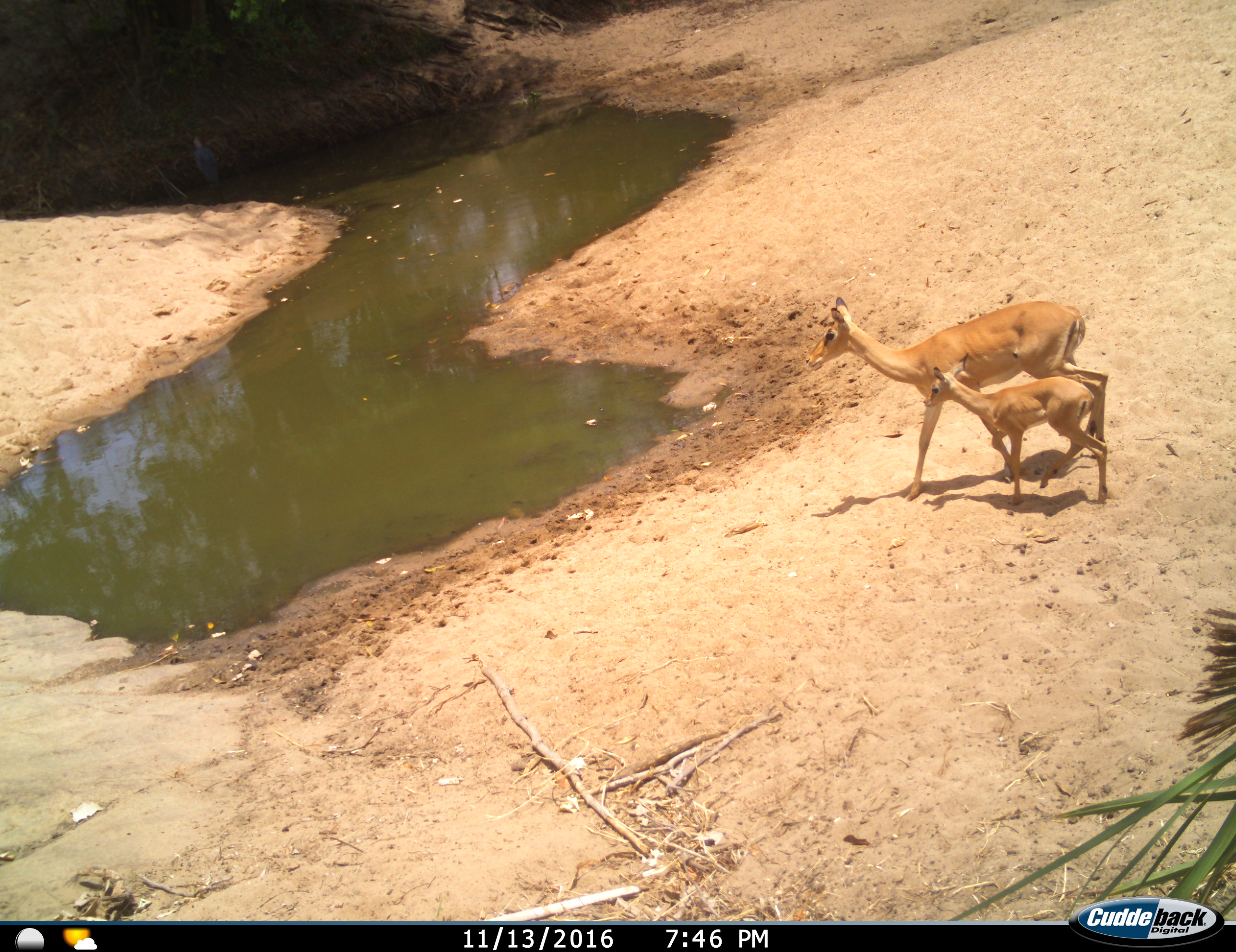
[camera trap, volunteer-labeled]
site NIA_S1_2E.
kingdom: Animalia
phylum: Chordata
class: Mammalia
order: Artiodactyla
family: Bovidae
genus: Aepyceros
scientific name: Aepyceros melampus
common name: impala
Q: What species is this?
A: Impala (Aepyceros melampus).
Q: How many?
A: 2.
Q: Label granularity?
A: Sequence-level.